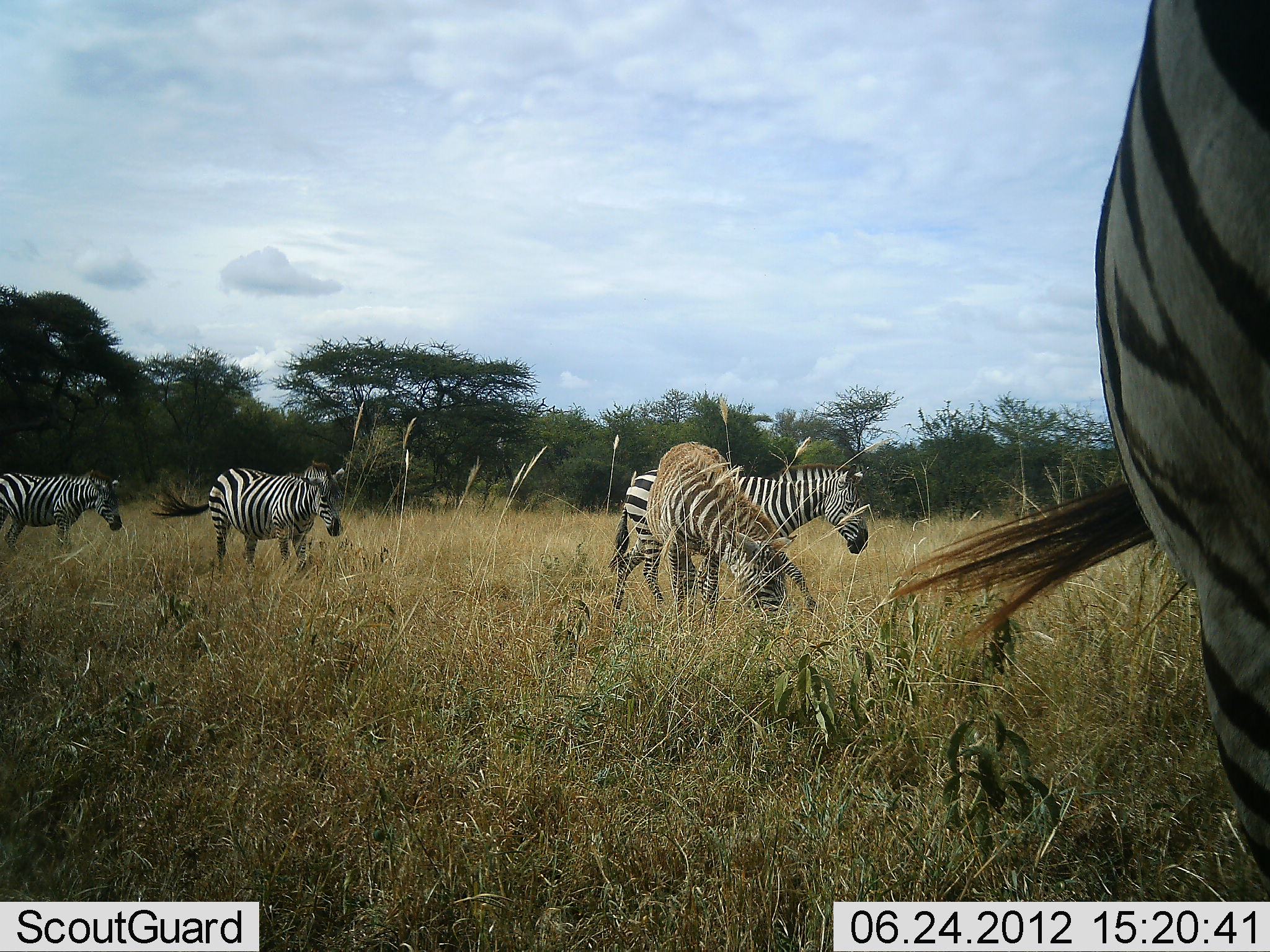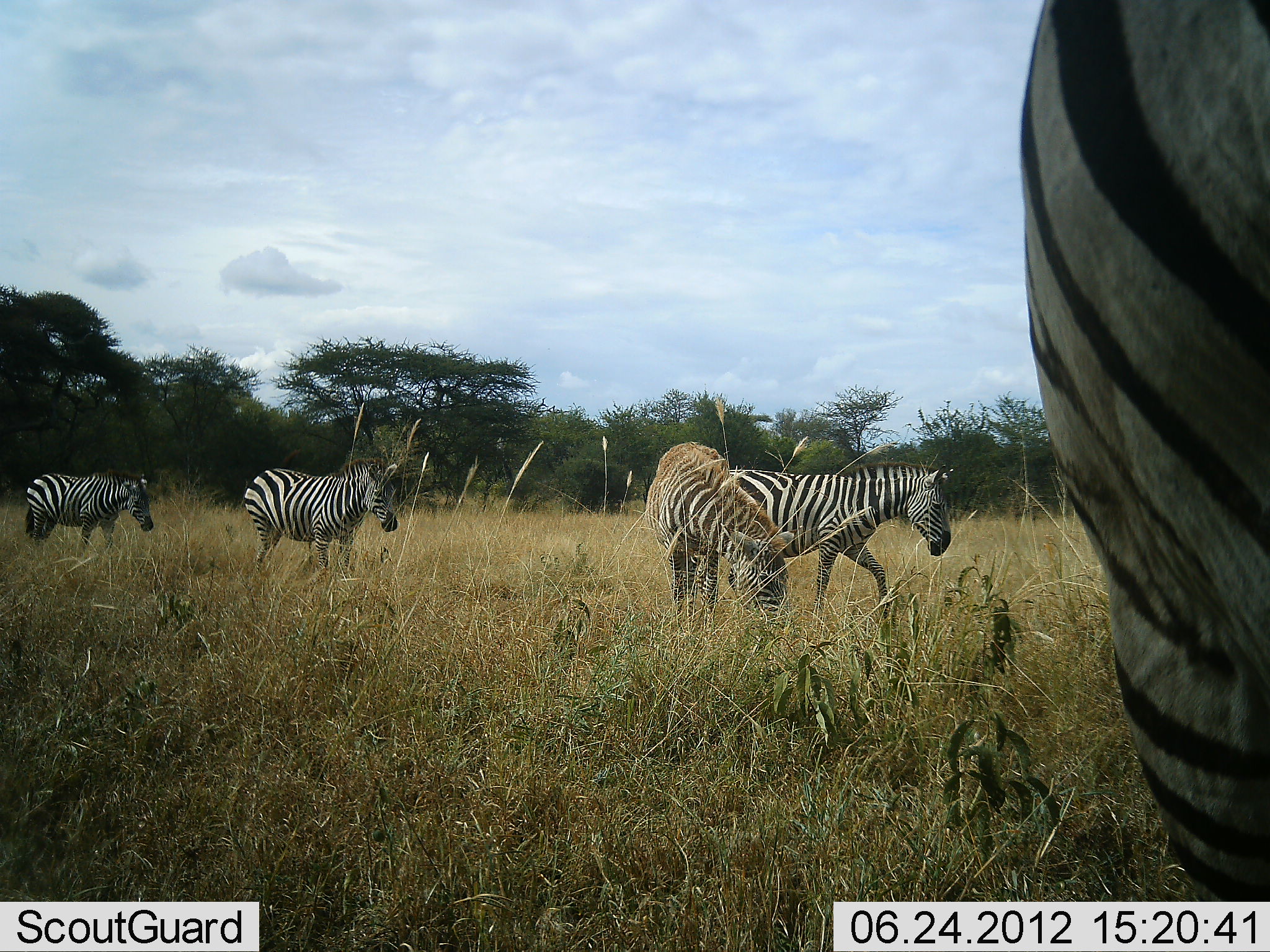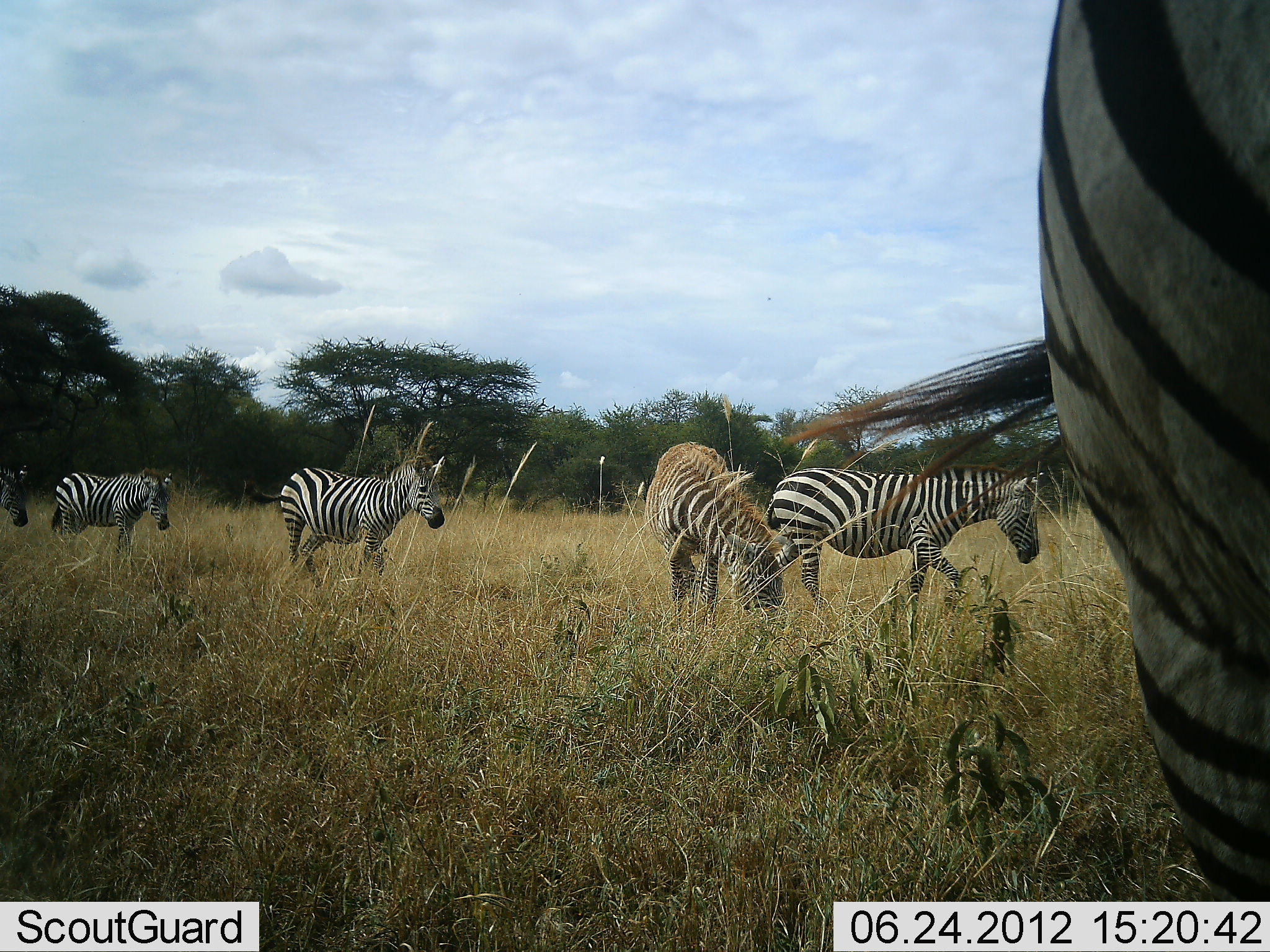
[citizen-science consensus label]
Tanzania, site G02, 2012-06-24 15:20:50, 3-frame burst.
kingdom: Animalia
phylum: Chordata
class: Mammalia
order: Perissodactyla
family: Equidae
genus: Equus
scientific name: Equus quagga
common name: plains zebra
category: zebra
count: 6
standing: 50%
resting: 0%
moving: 80%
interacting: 0%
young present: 10%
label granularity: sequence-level